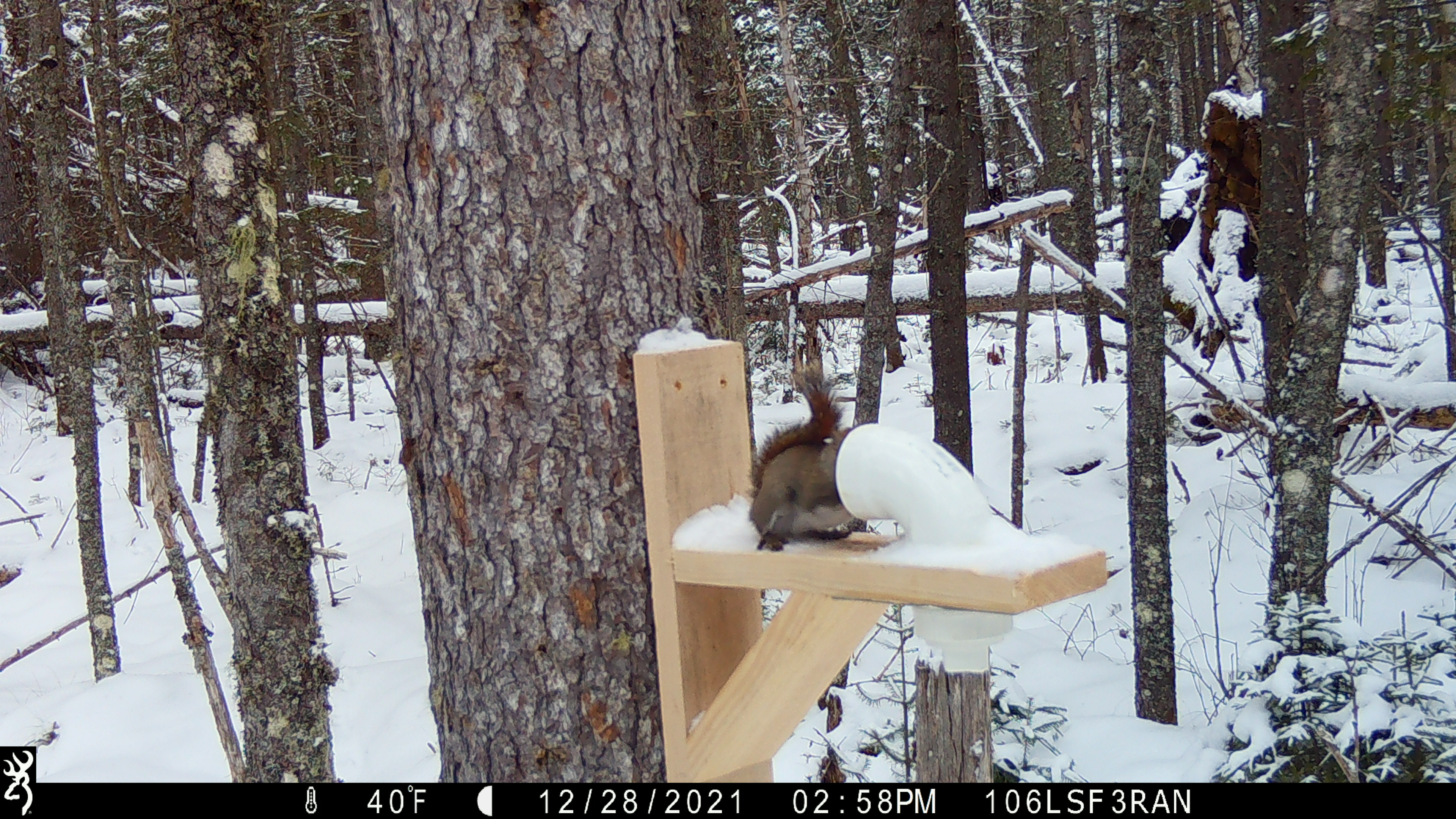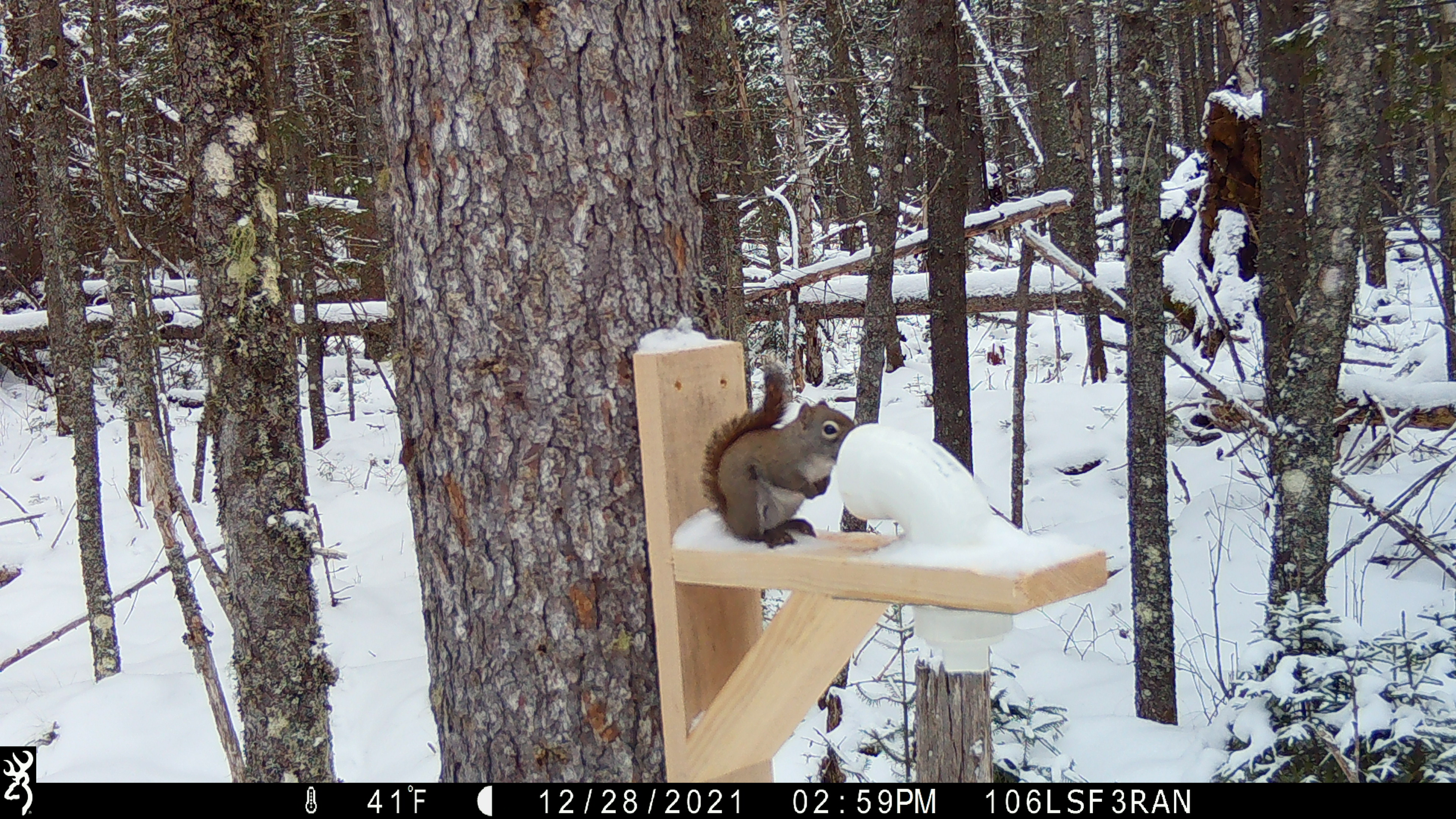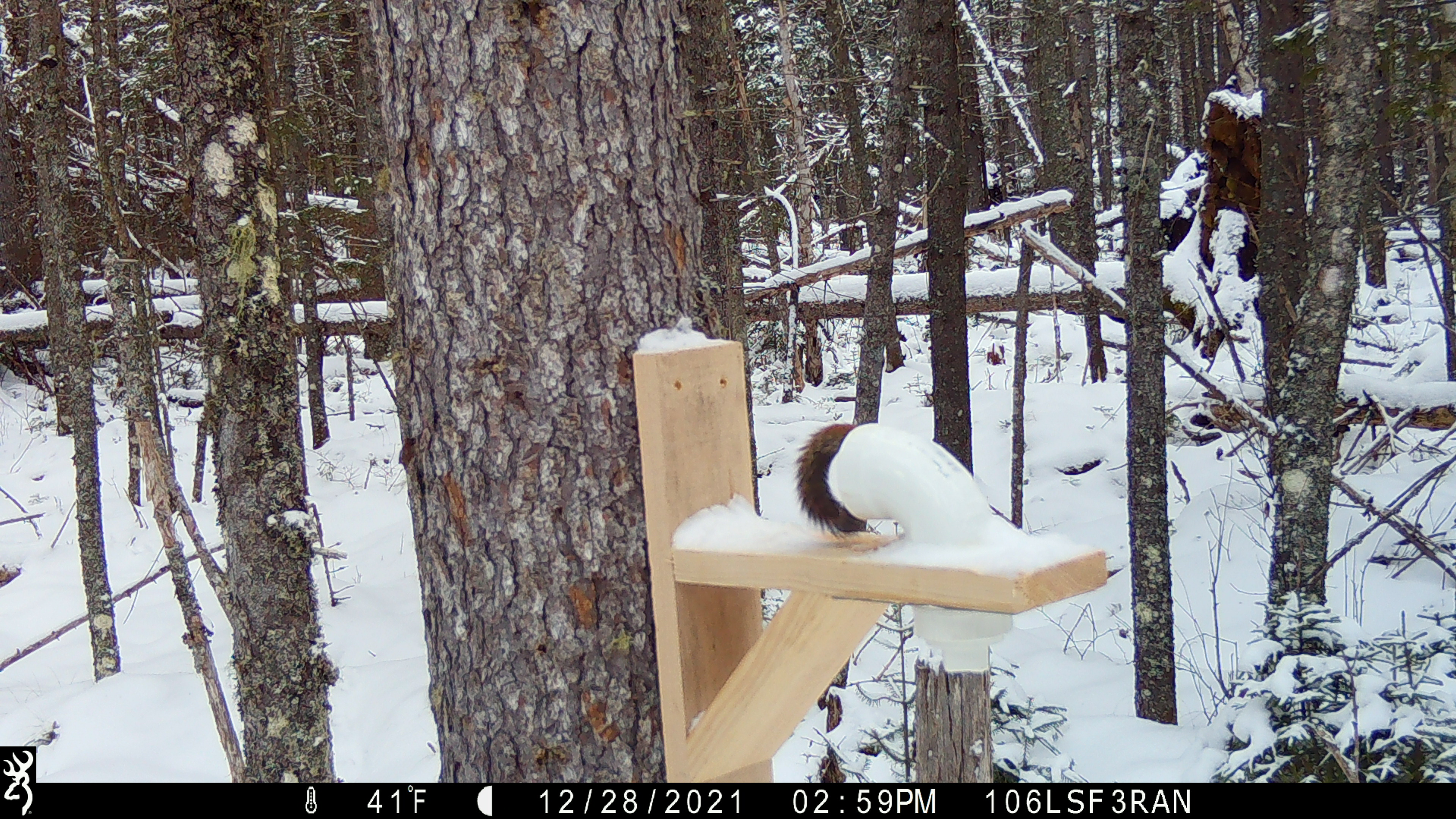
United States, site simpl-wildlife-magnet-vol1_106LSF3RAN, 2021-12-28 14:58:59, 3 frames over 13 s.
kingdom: Animalia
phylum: Chordata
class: Mammalia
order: Rodentia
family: Sciuridae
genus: Tamiasciurus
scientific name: Tamiasciurus hudsonicus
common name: red squirrel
Red squirrel (Tamiasciurus hudsonicus).